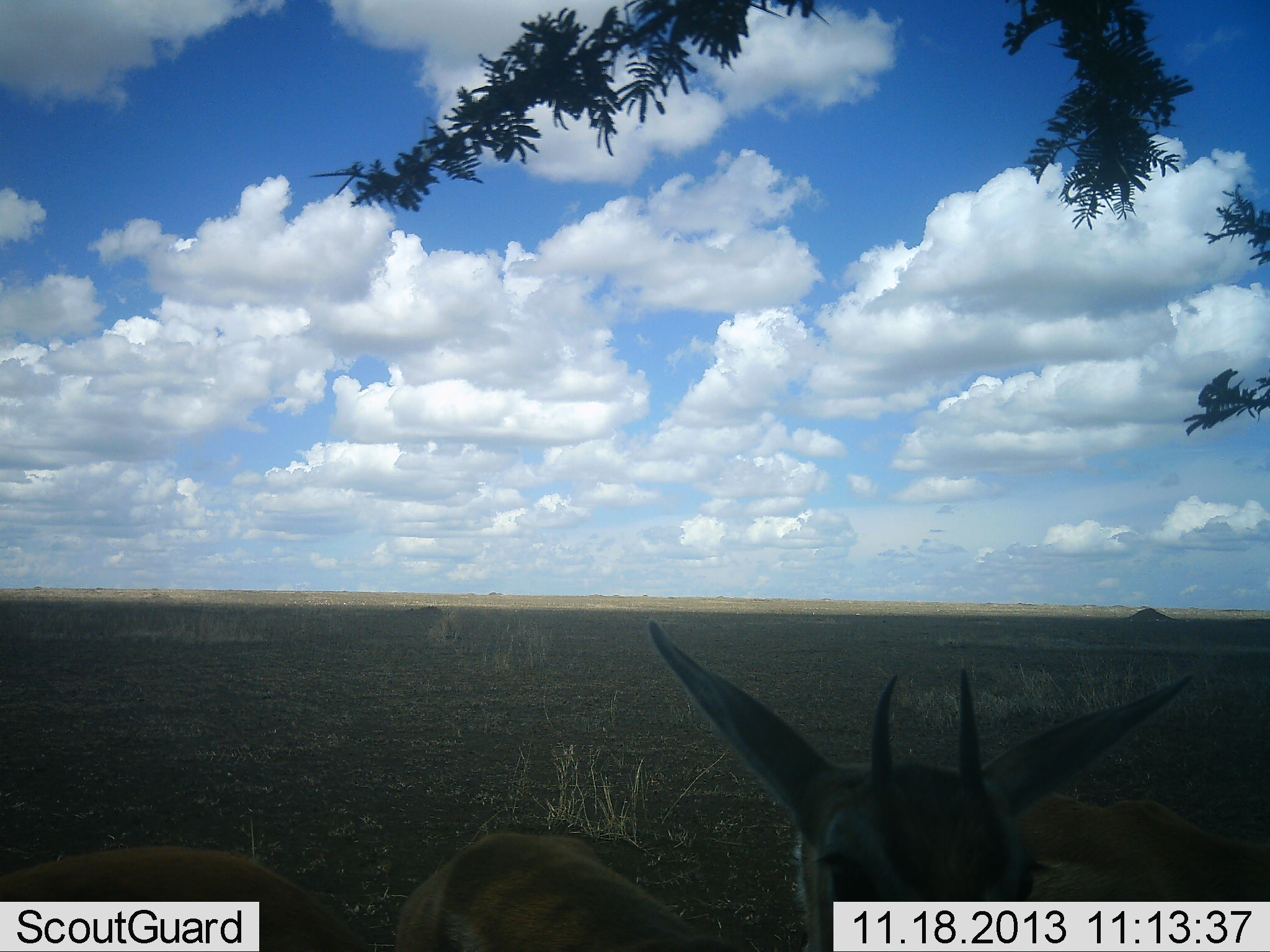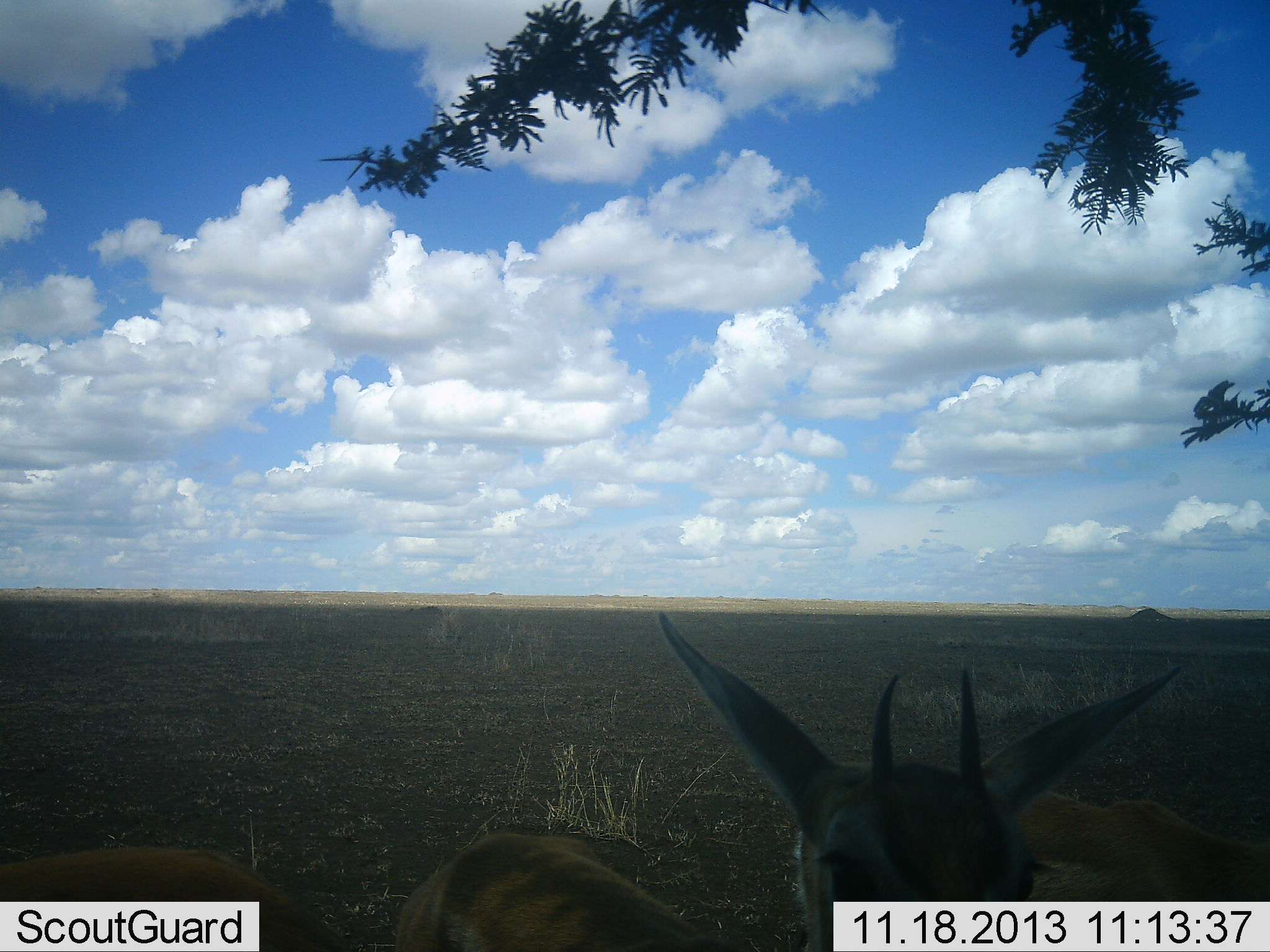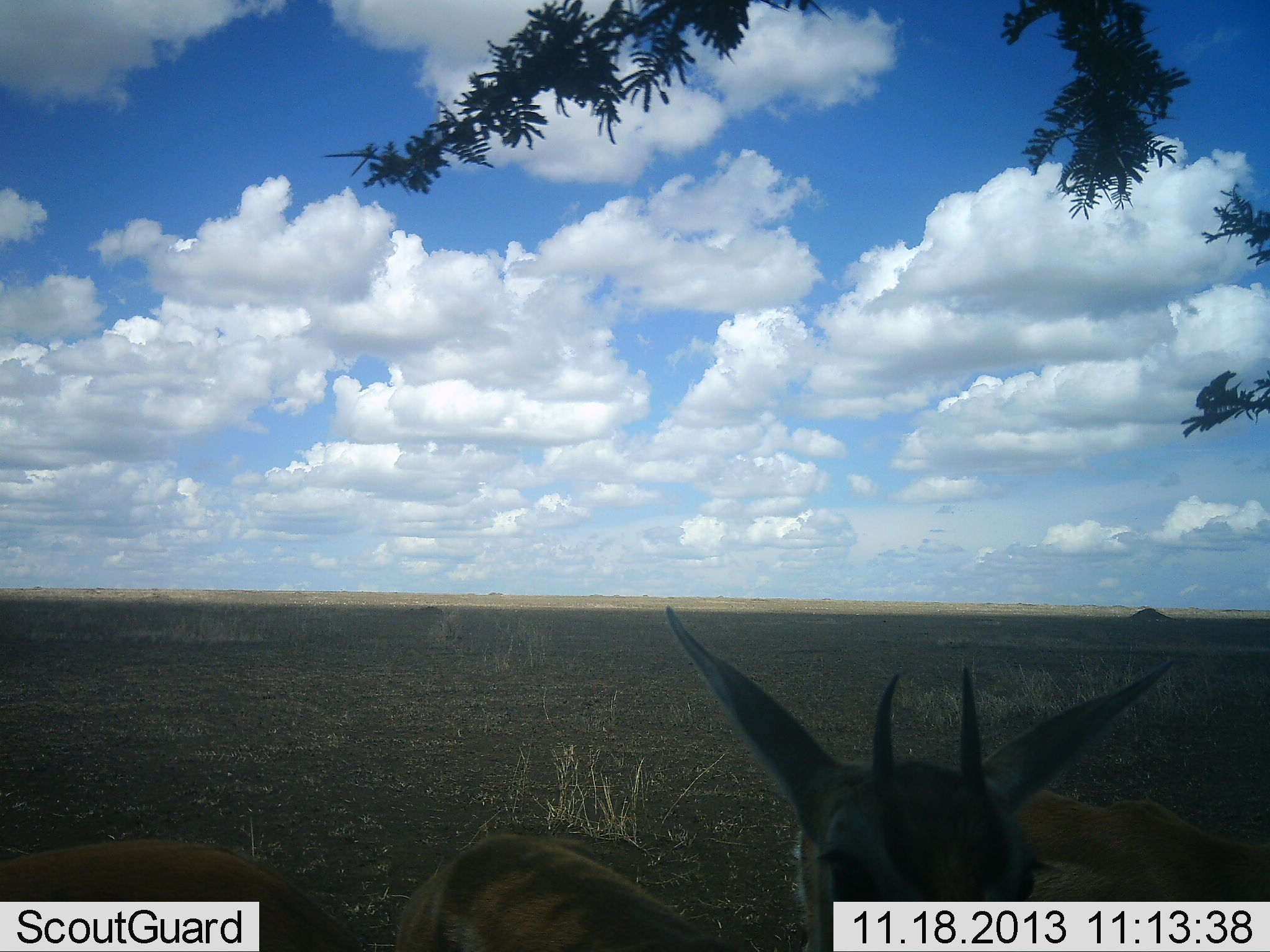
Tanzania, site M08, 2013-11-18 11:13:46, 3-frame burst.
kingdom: Animalia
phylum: Chordata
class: Mammalia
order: Artiodactyla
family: Bovidae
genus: Eudorcas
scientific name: Eudorcas thomsonii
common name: thomson's gazelle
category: gazellethomsons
Gazellethomsons (thomson's gazelle) (Eudorcas thomsonii), count 2. Behavior (volunteer vote fractions): standing 79%, resting 50%, moving 0%, interacting 0%. Young present (vote fraction): 0%. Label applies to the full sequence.